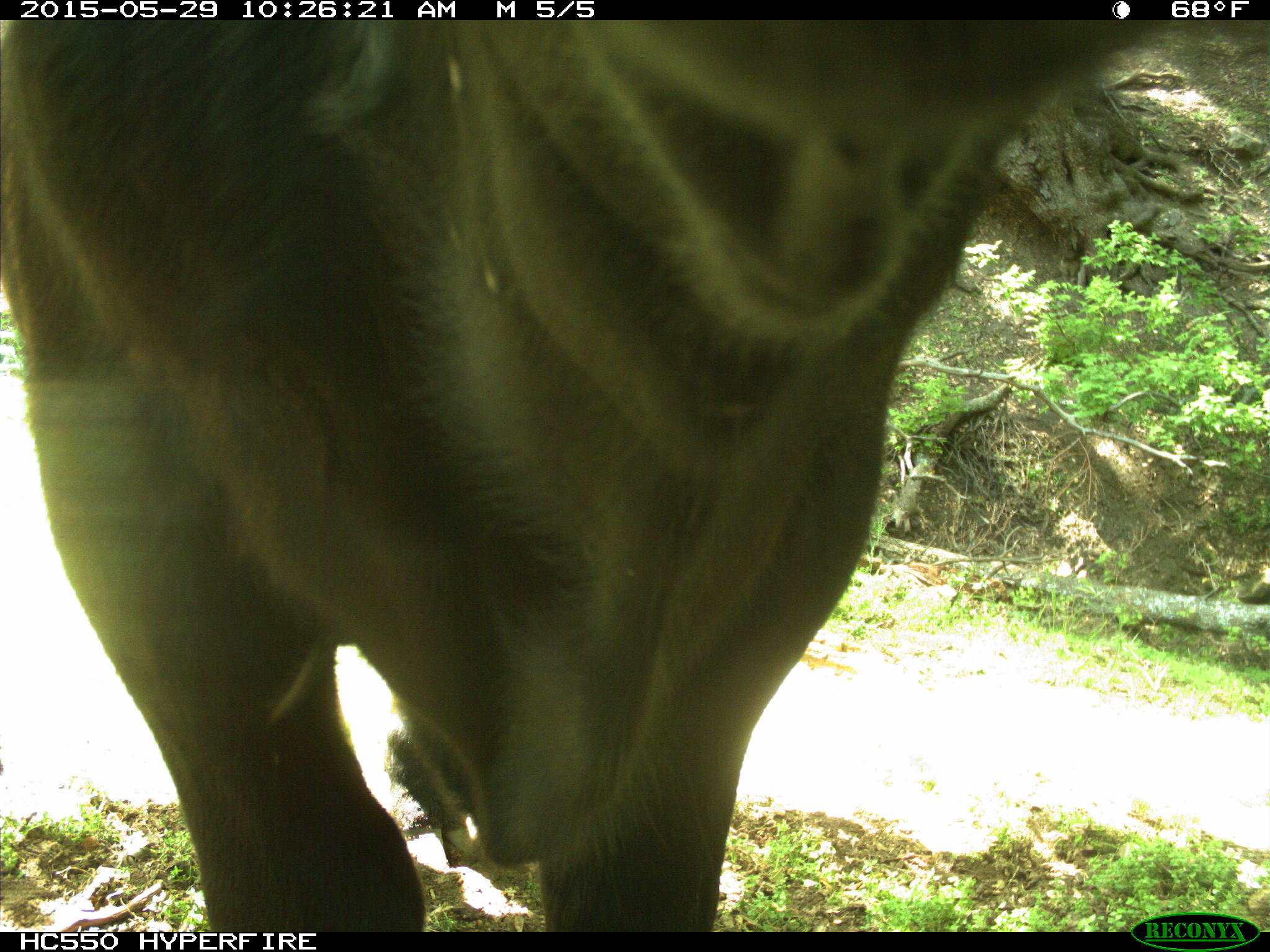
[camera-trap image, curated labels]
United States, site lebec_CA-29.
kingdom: Animalia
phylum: Chordata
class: Mammalia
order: Artiodactyla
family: Bovidae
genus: Bos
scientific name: Bos taurus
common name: domestic cow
Bos taurus (domestic cow).